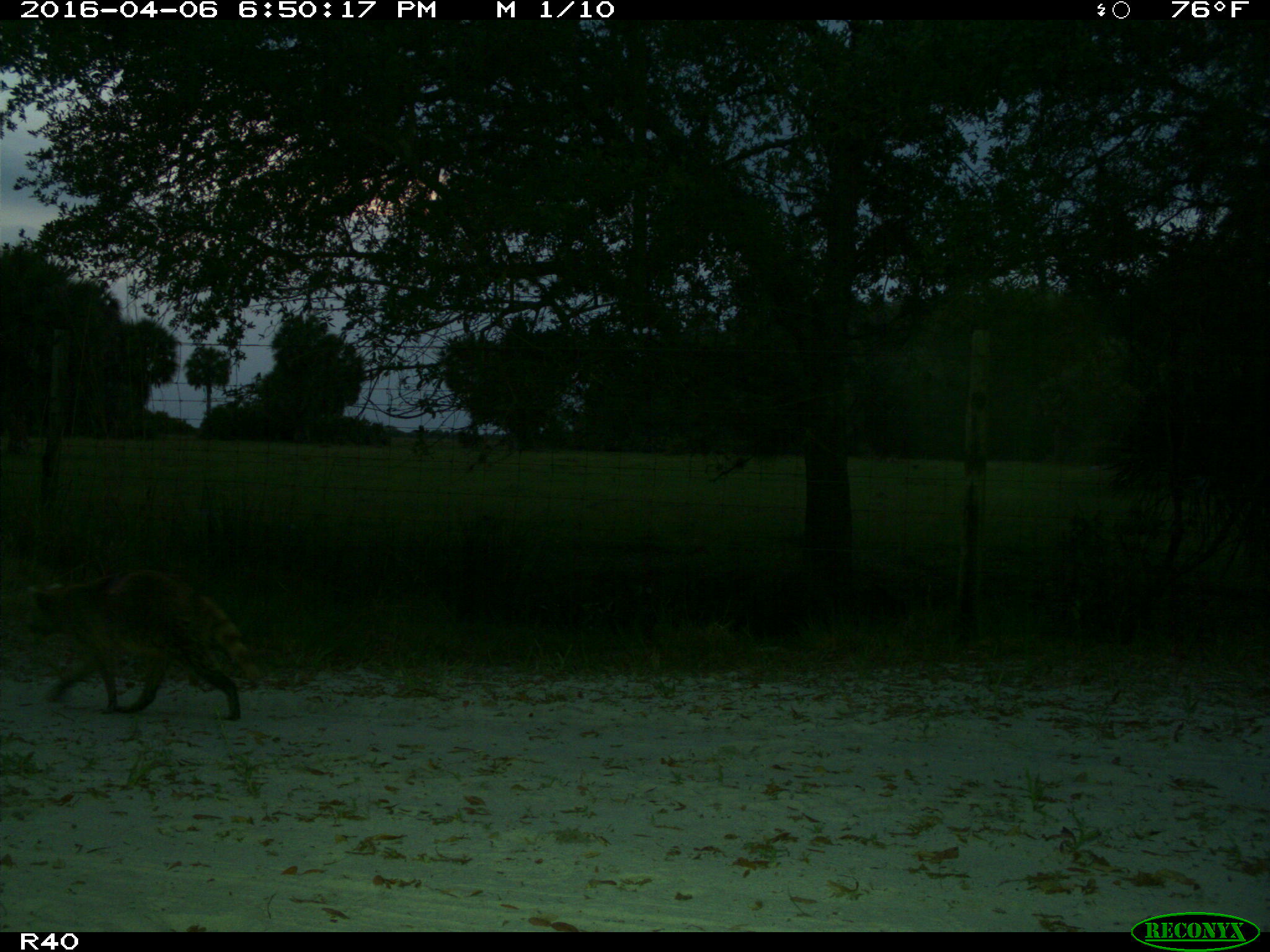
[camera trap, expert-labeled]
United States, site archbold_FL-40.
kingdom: Animalia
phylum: Chordata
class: Mammalia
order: Carnivora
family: Procyonidae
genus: Procyon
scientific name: Procyon lotor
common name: common raccoon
Procyon lotor (common raccoon).